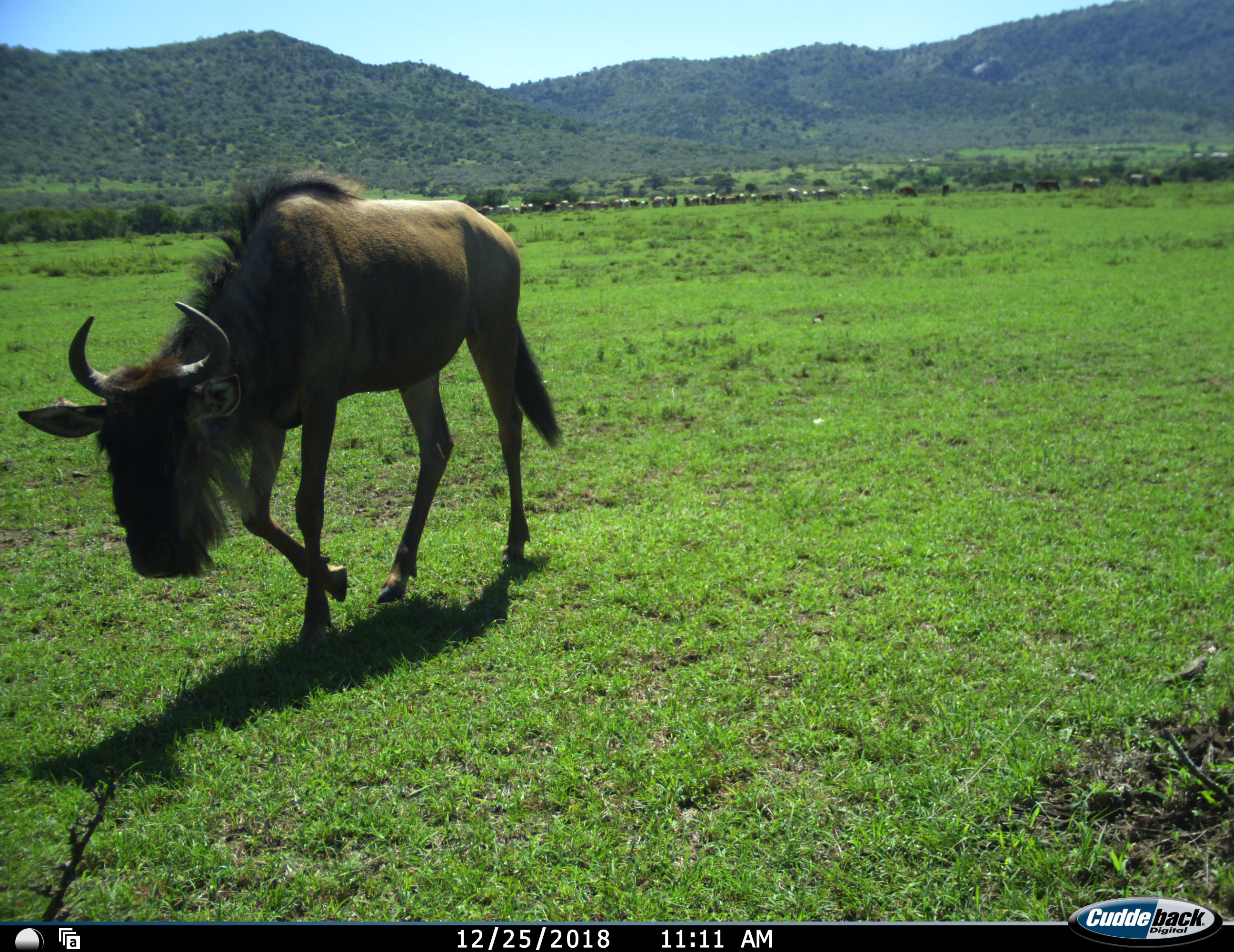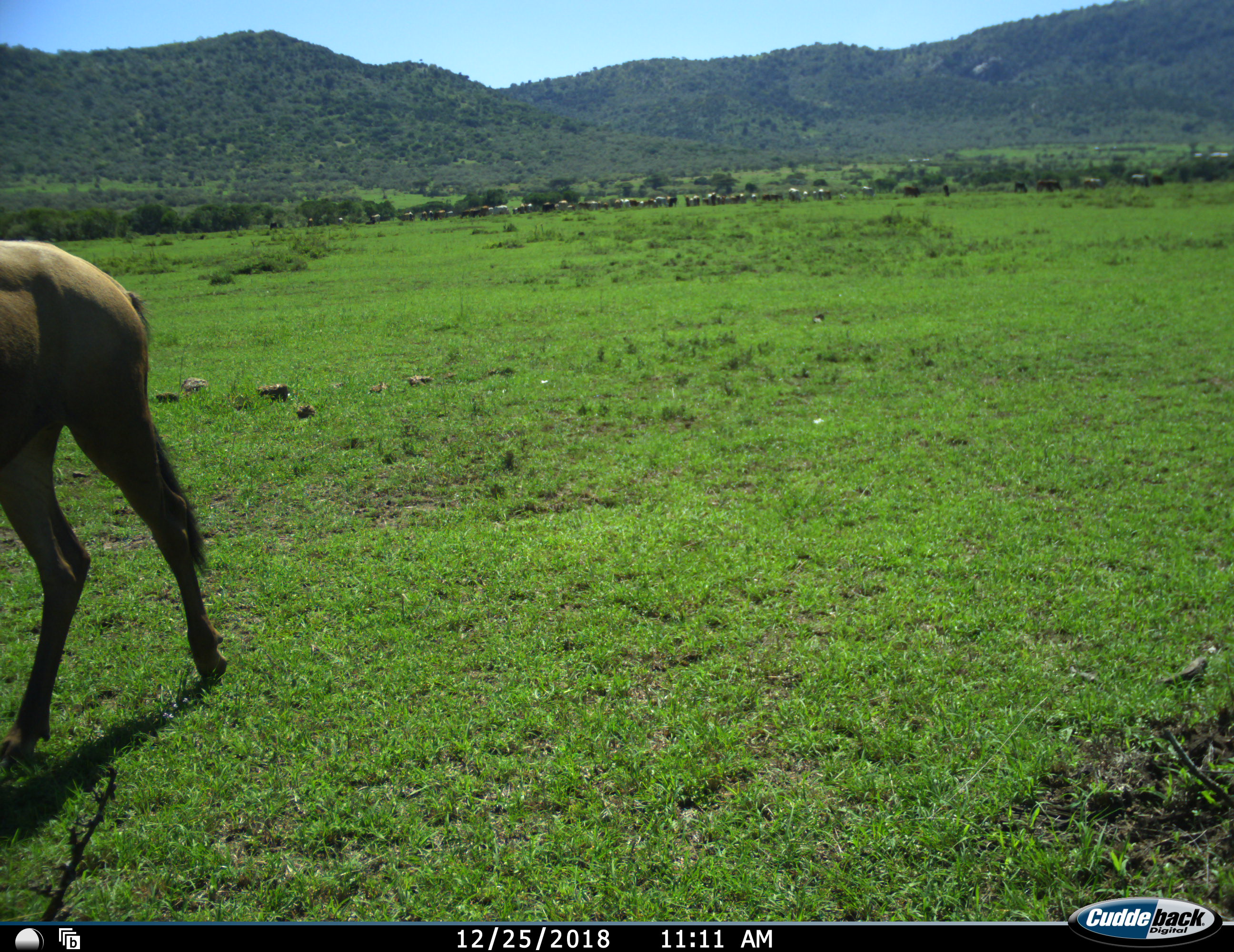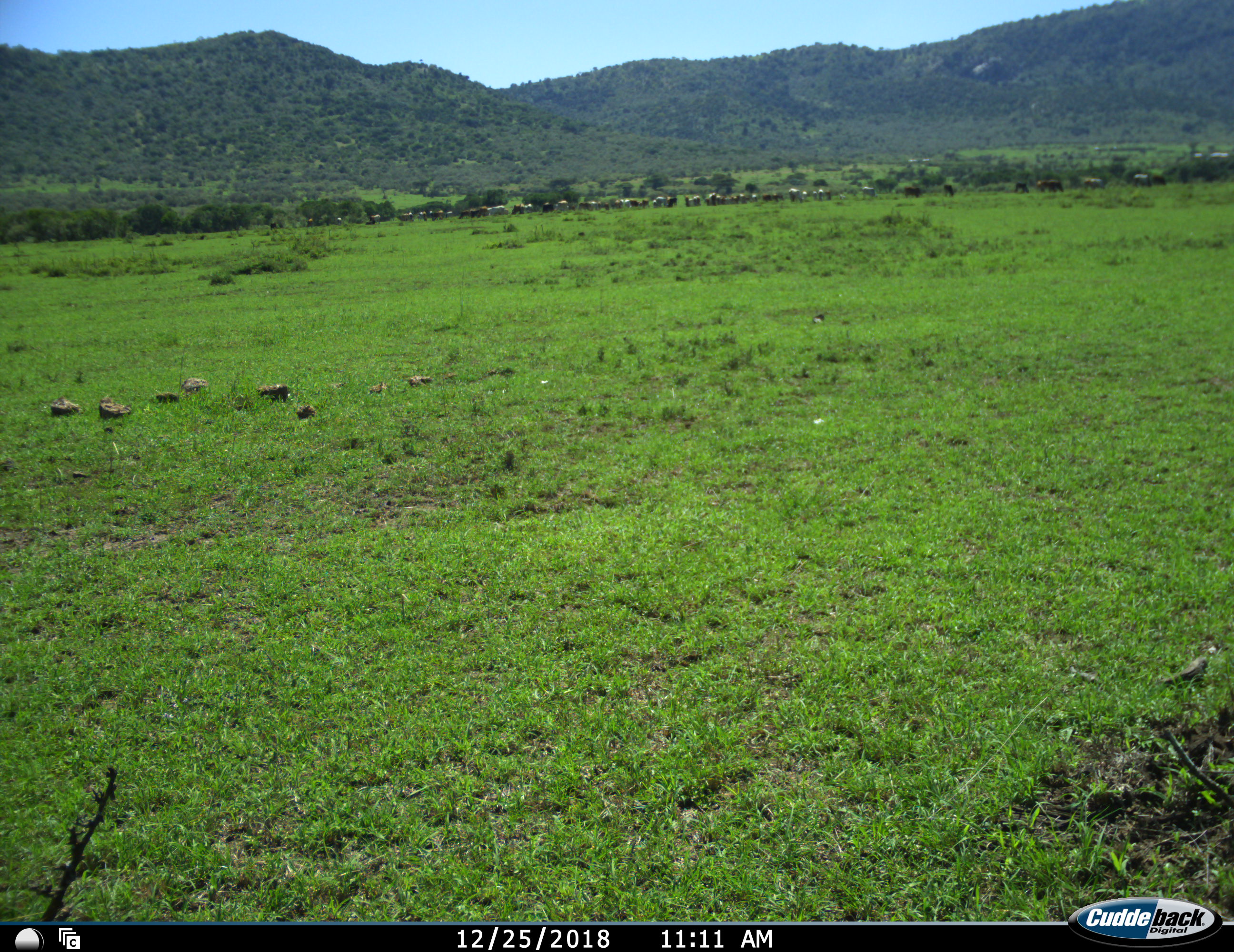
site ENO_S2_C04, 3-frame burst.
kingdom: Animalia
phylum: Chordata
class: Mammalia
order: Artiodactyla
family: Bovidae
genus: Connochaetes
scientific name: Connochaetes taurinus taurinus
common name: blue wildebeest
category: wildebeestblue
Wildebeestblue (blue wildebeest) (Connochaetes taurinus taurinus), count 1. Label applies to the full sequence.